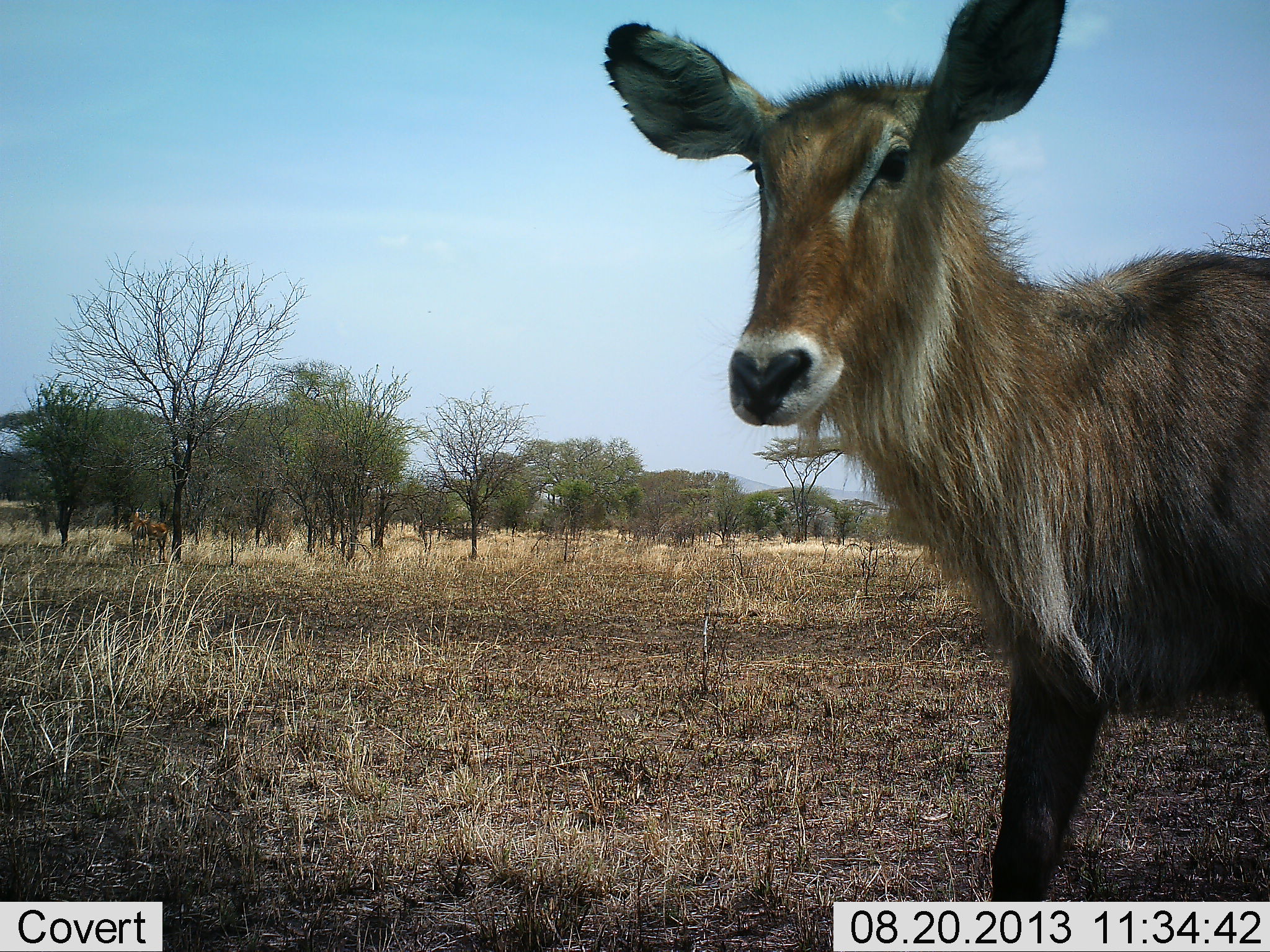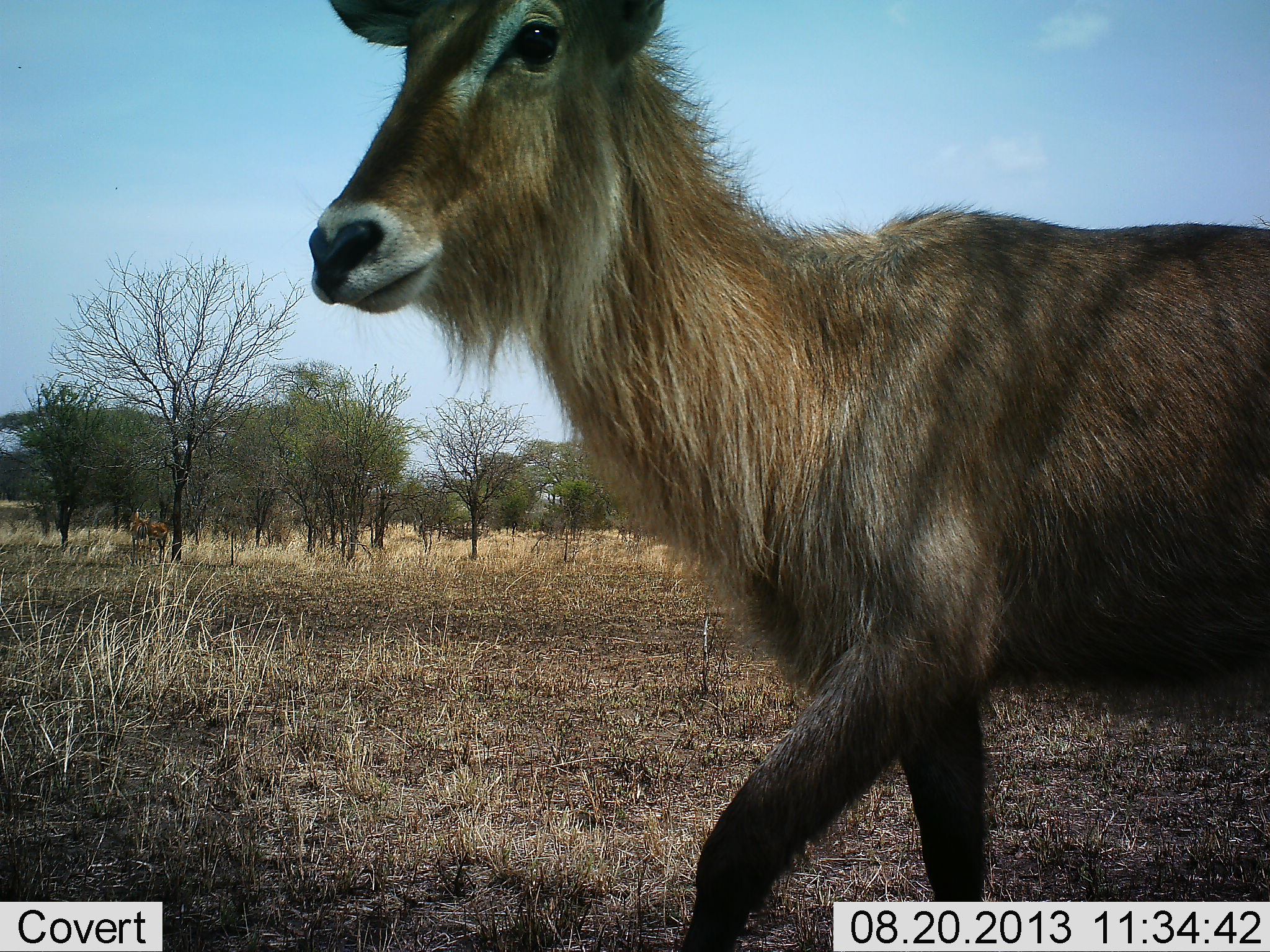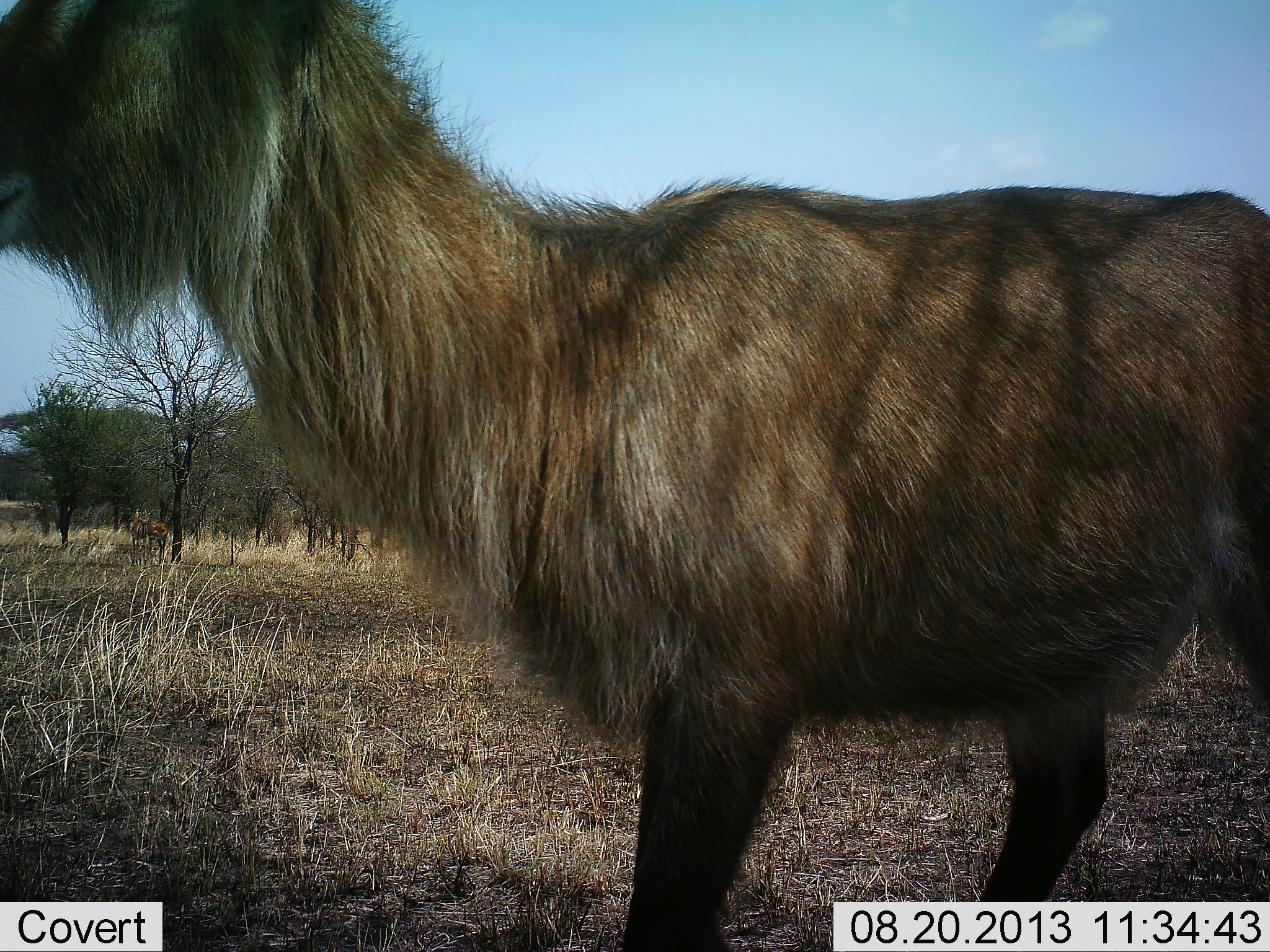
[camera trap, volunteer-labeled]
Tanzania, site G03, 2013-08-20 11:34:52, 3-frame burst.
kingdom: Animalia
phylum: Chordata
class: Mammalia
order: Artiodactyla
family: Bovidae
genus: Kobus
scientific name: Kobus ellipsiprymnus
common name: waterbuck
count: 1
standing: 20%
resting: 0%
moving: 80%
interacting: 0%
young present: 10%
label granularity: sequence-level